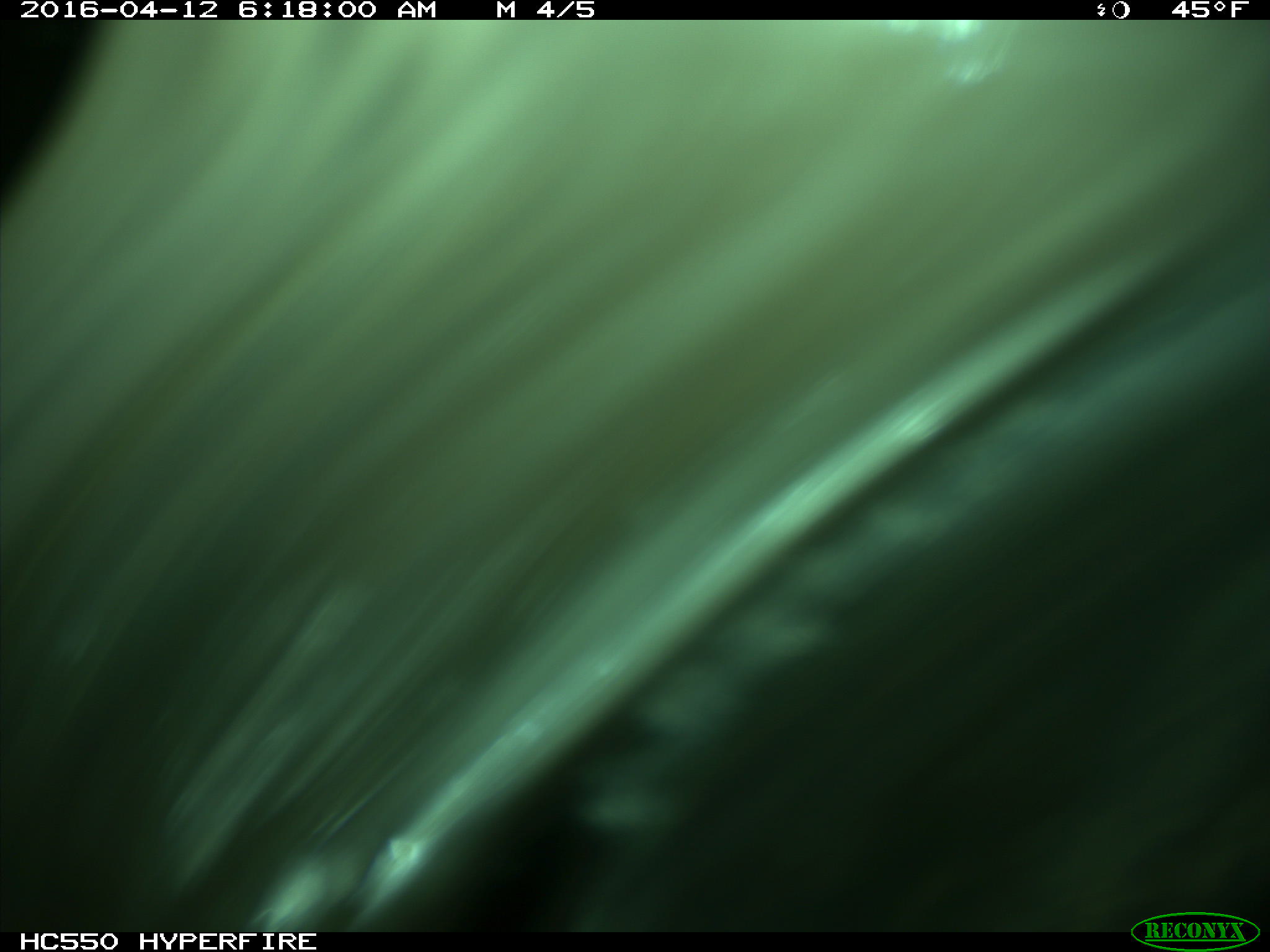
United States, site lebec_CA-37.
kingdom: Animalia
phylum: Chordata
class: Mammalia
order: Artiodactyla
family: Bovidae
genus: Bos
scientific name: Bos taurus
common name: domestic cow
Bos taurus (domestic cow).